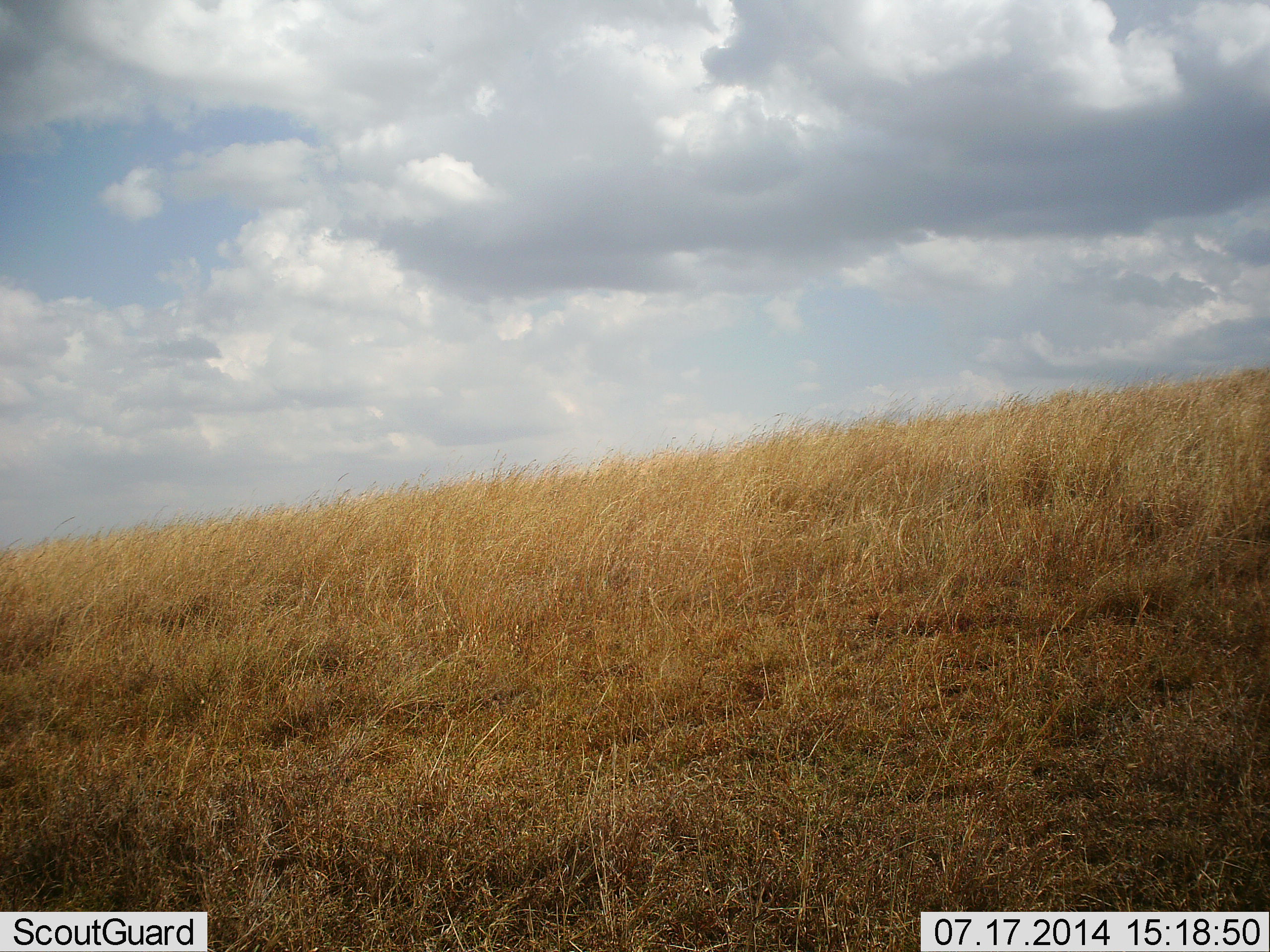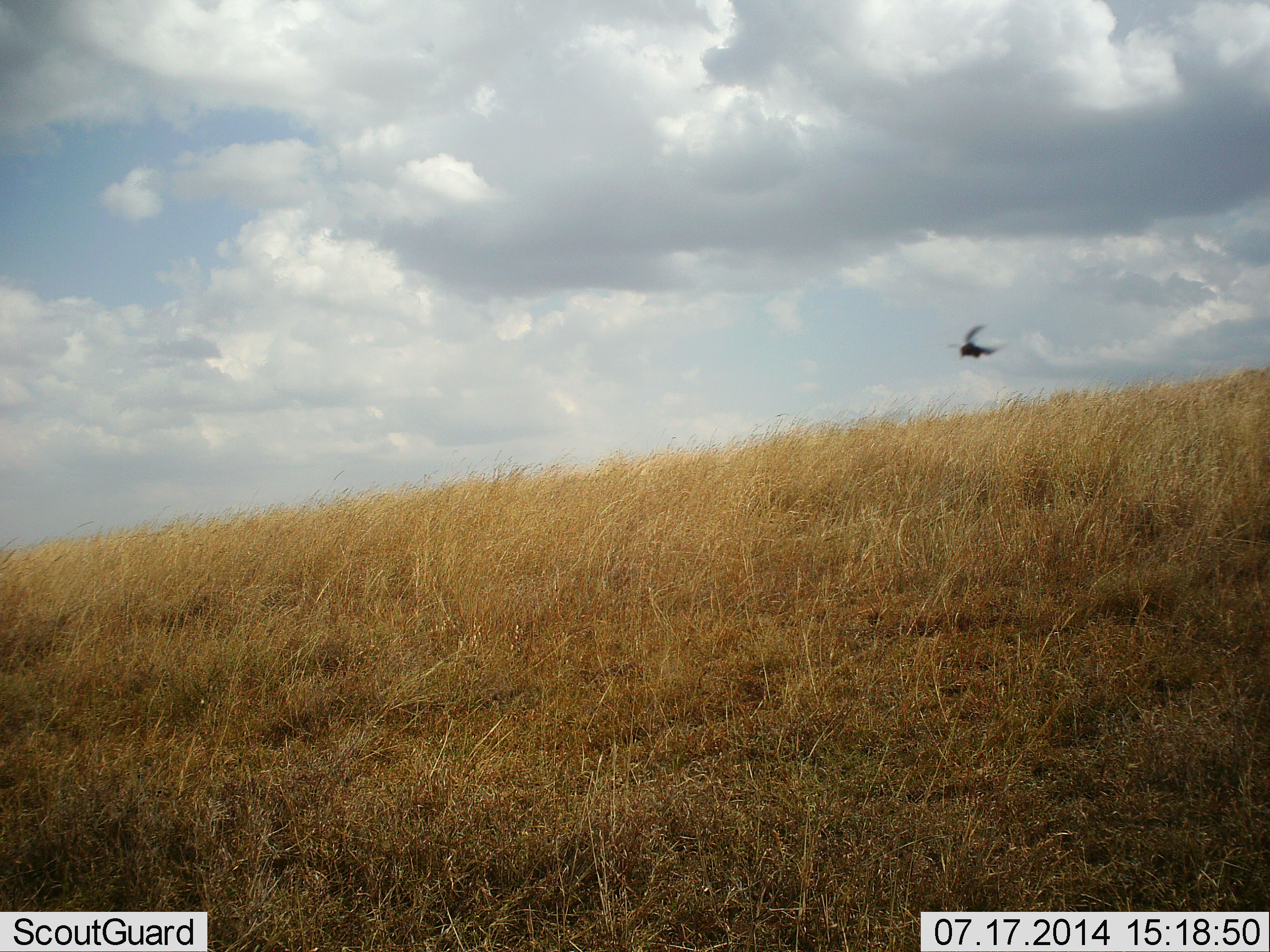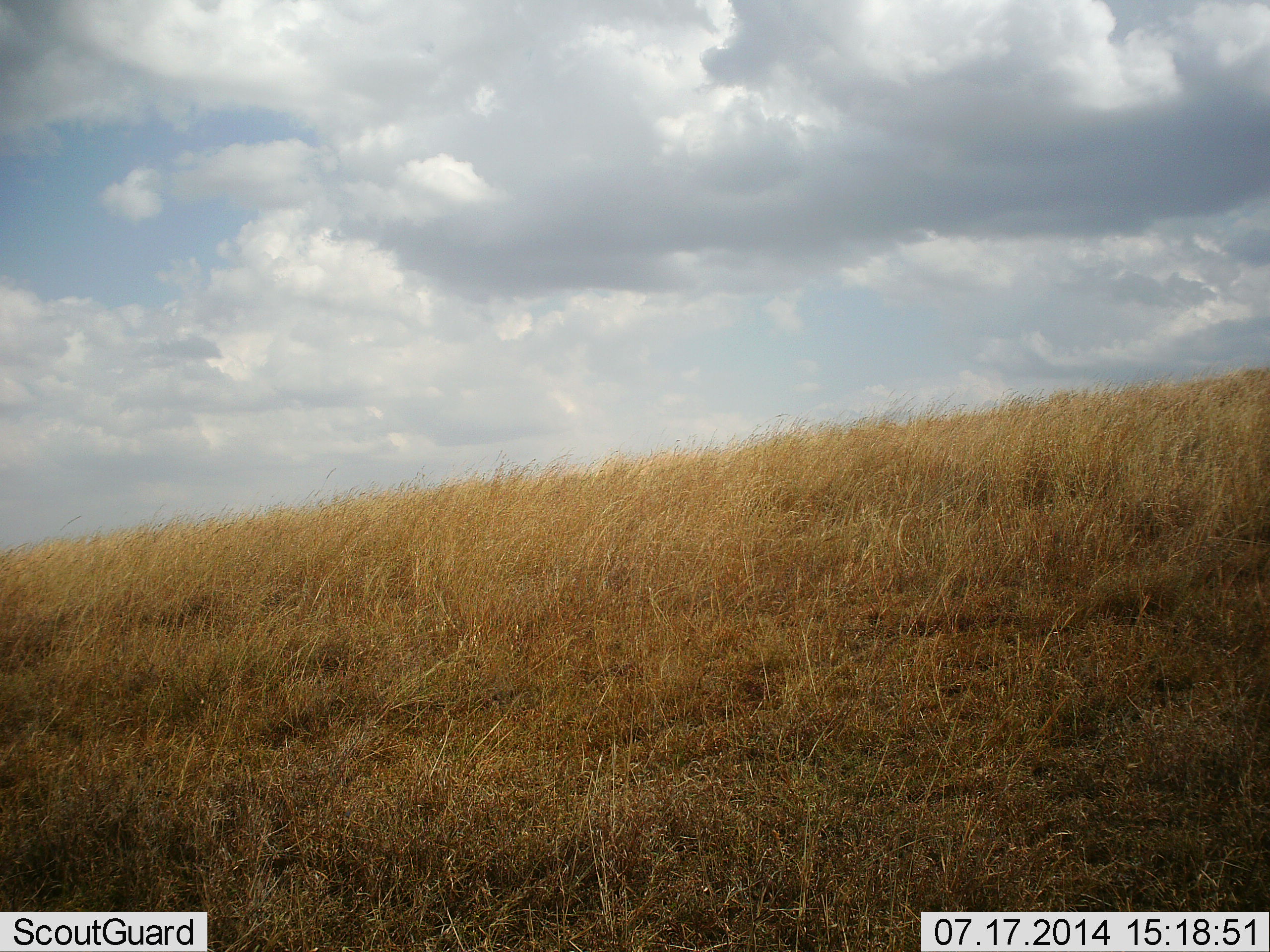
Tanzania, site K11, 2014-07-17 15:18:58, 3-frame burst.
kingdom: Animalia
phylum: Chordata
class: Aves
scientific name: Aves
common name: bird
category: otherbird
Otherbird (bird) (Aves), count 1. Behavior (volunteer vote fractions): standing 0%, resting 0%, moving 100%, interacting 0%. Young present (vote fraction): 0%. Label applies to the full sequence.